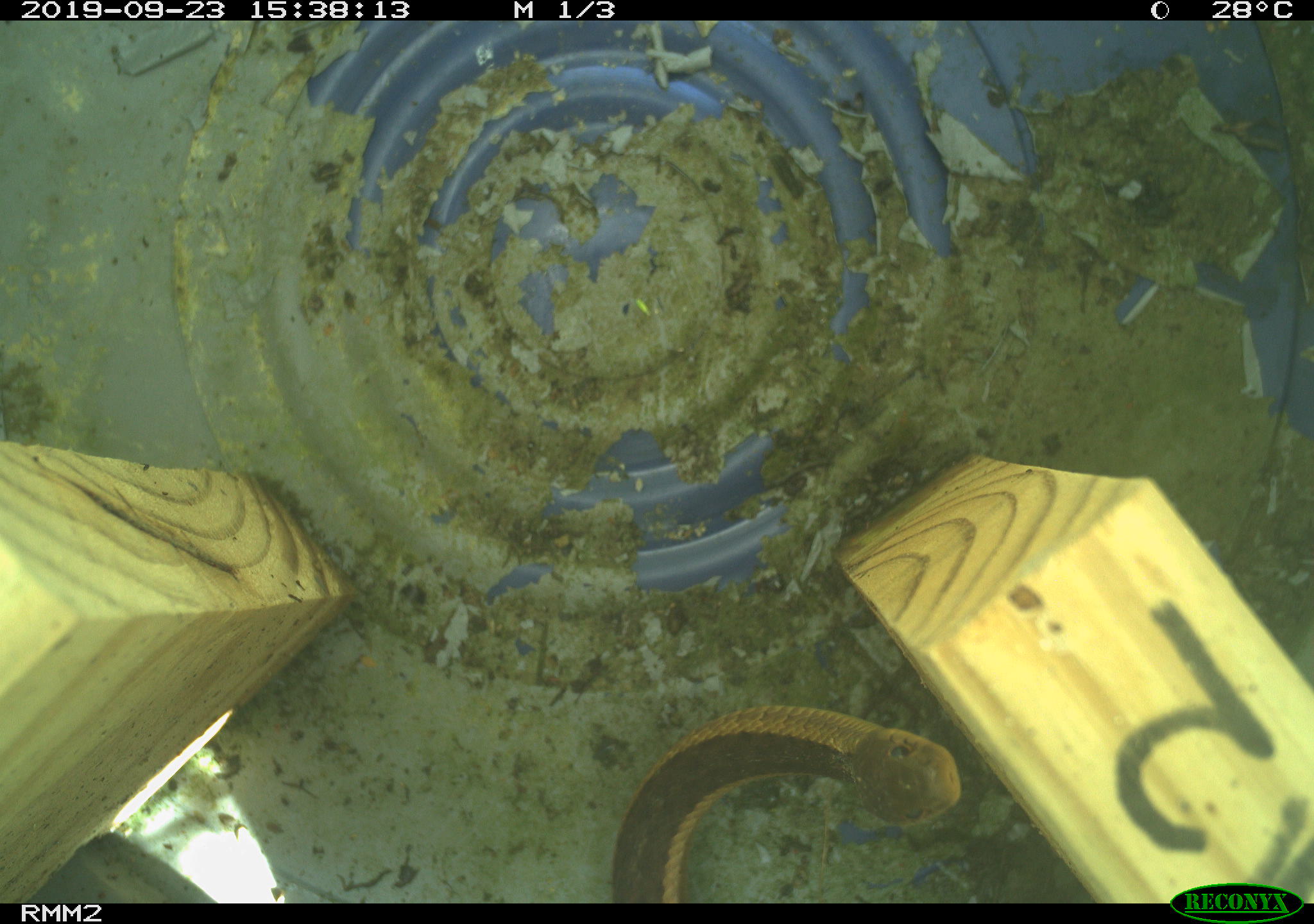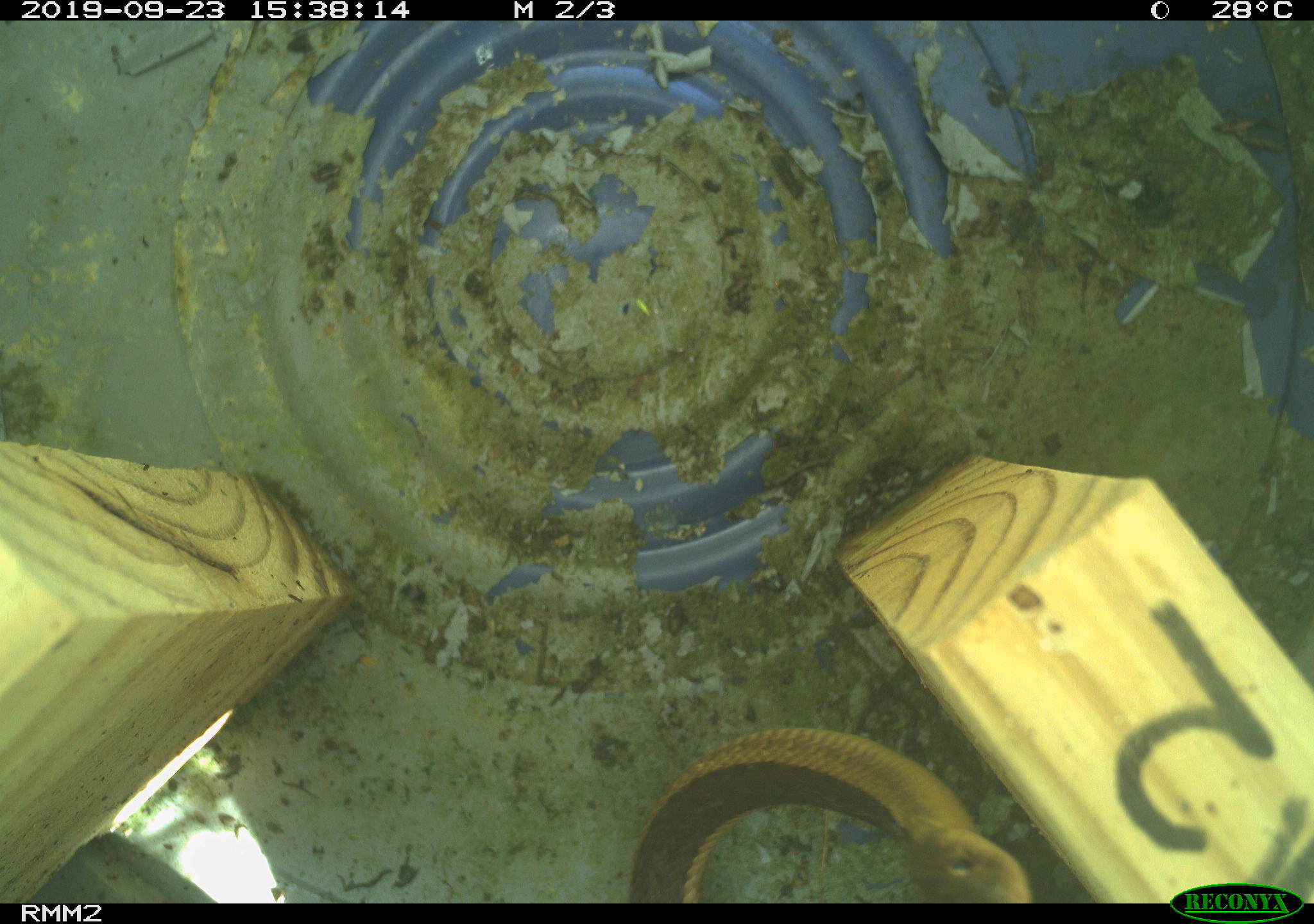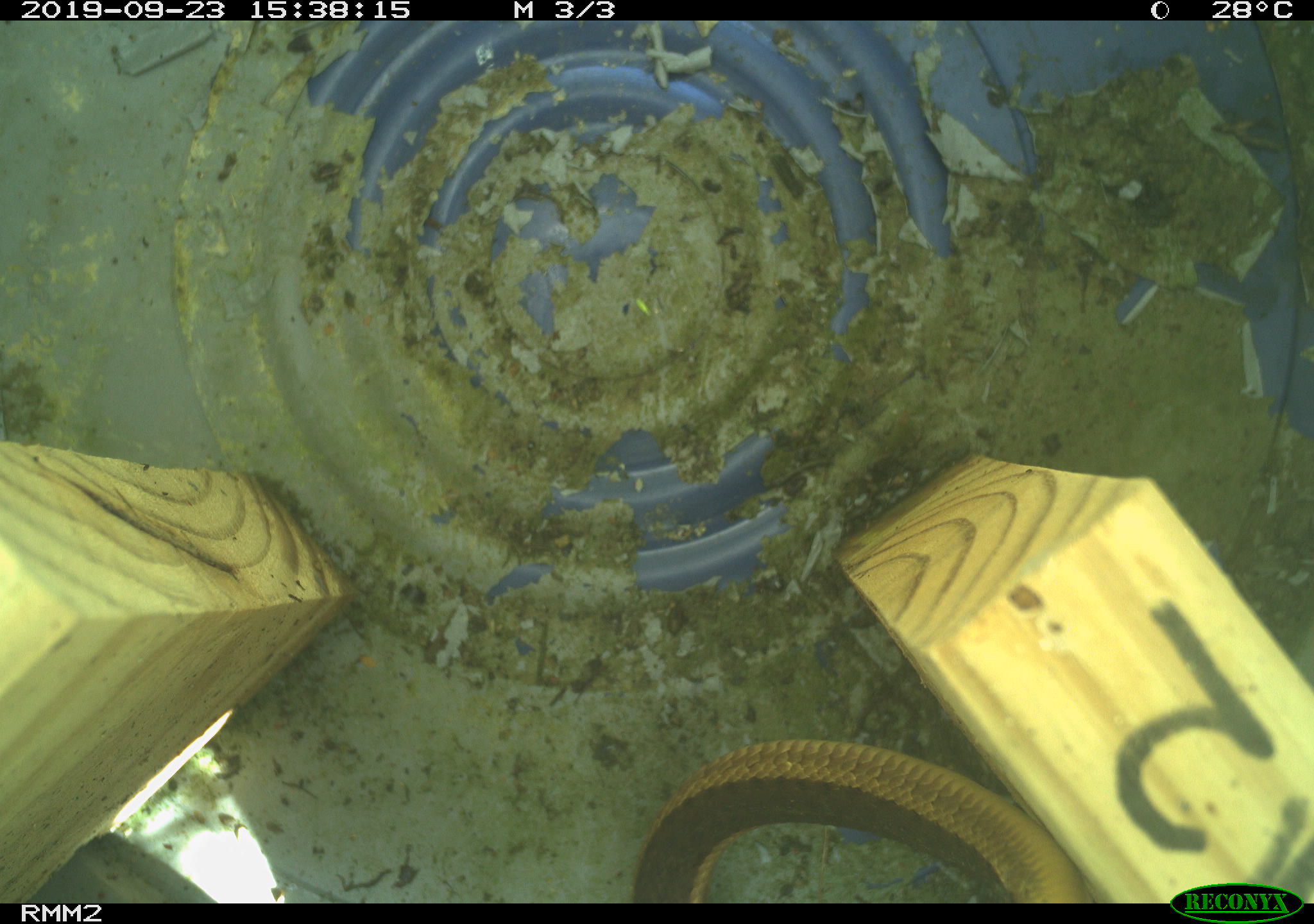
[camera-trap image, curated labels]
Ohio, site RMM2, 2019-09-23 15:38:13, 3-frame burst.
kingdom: Animalia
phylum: Chordata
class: Reptilia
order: Squamata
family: Colubridae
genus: Thamnophis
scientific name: Thamnophis sirtalis sirtalis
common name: eastern gartersnake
Eastern gartersnake (Thamnophis sirtalis sirtalis).